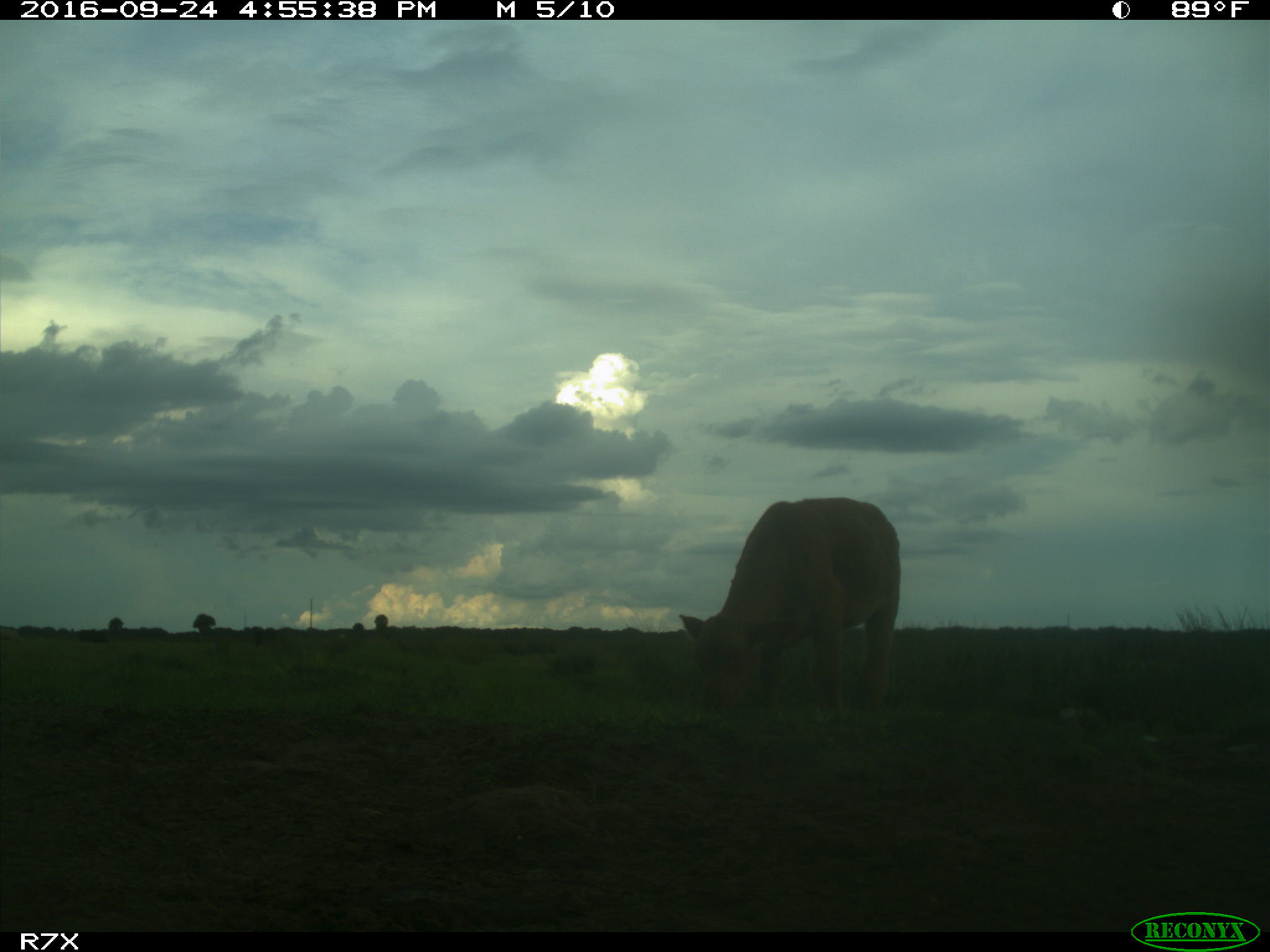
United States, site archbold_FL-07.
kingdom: Animalia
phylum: Chordata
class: Mammalia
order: Artiodactyla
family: Bovidae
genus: Bos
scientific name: Bos taurus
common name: domestic cow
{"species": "Bos taurus (domestic cow)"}